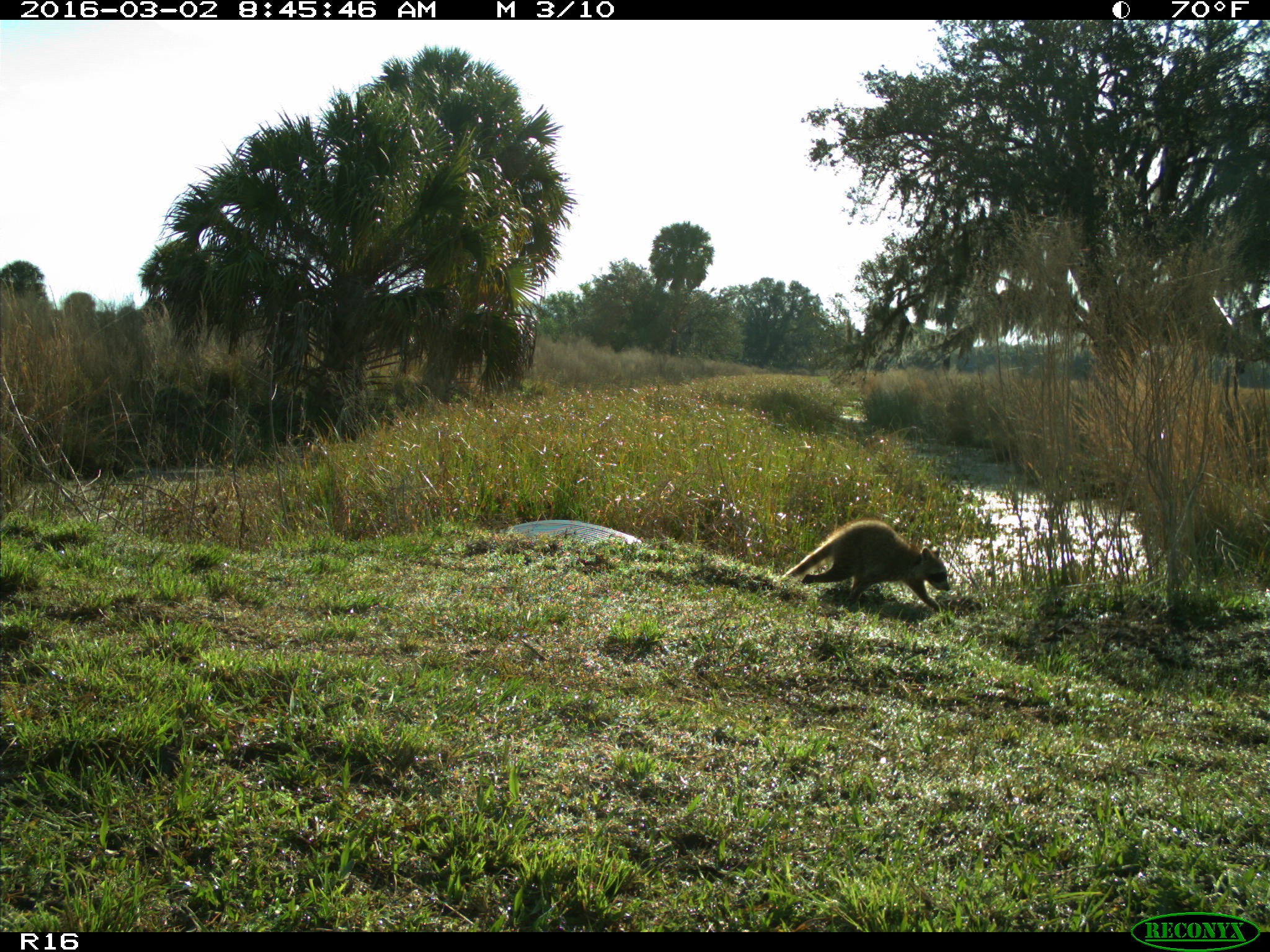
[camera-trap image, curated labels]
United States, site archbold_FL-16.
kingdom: Animalia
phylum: Chordata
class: Mammalia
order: Carnivora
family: Procyonidae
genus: Procyon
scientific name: Procyon lotor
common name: common raccoon